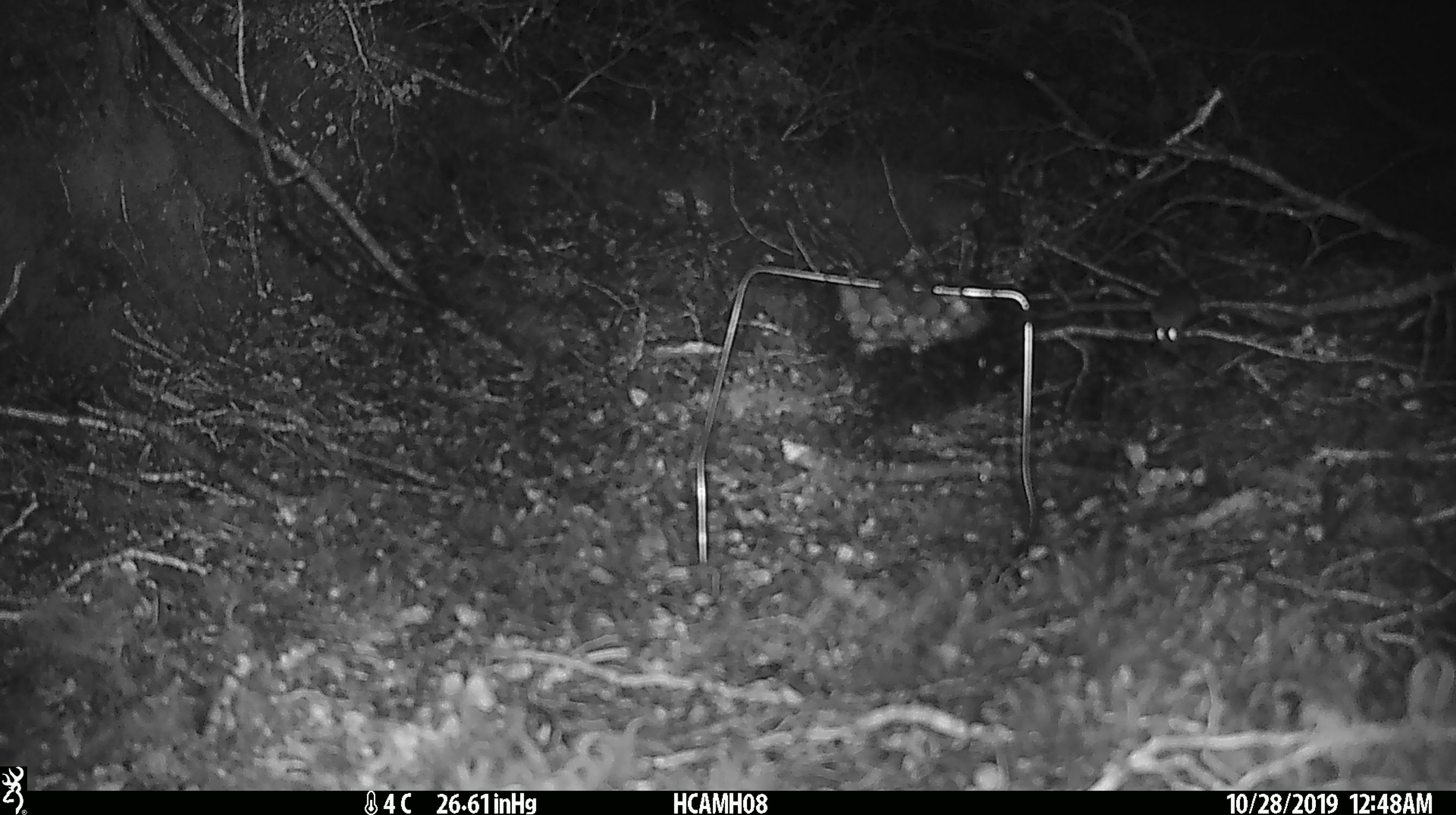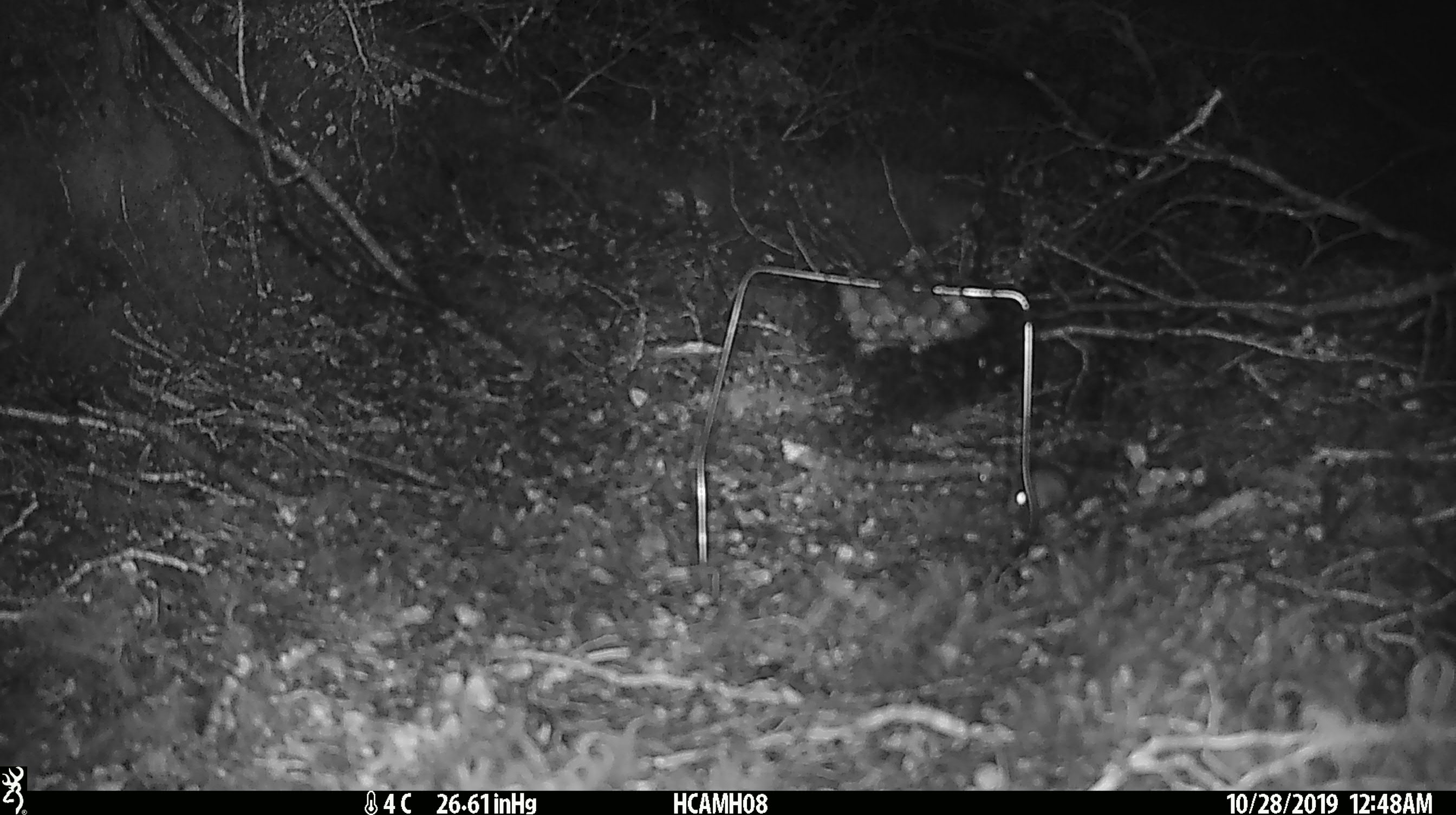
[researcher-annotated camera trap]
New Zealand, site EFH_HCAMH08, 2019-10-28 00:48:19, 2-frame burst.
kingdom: Animalia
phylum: Chordata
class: Mammalia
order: Rodentia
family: Muridae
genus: Mus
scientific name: Mus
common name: mouse